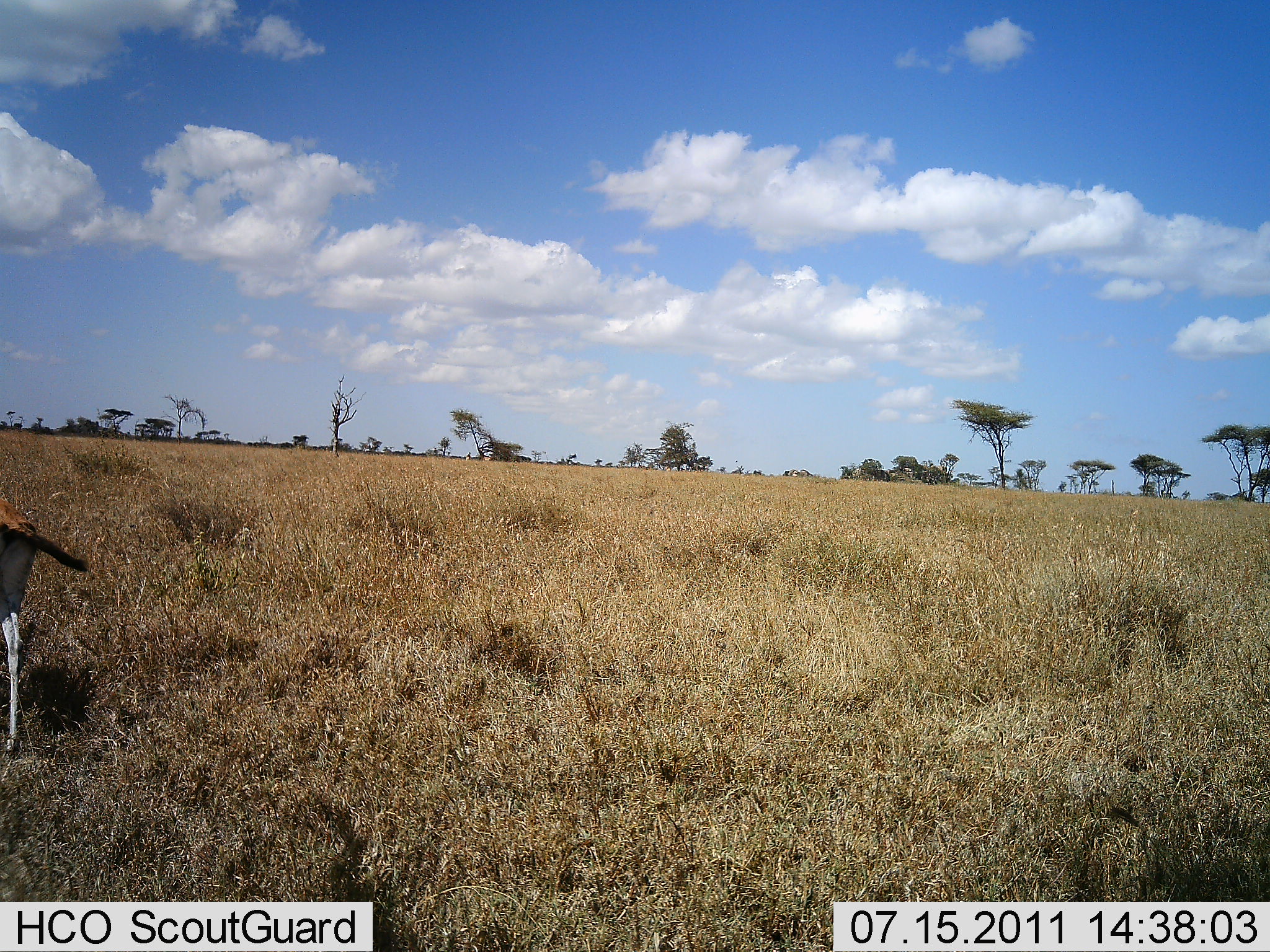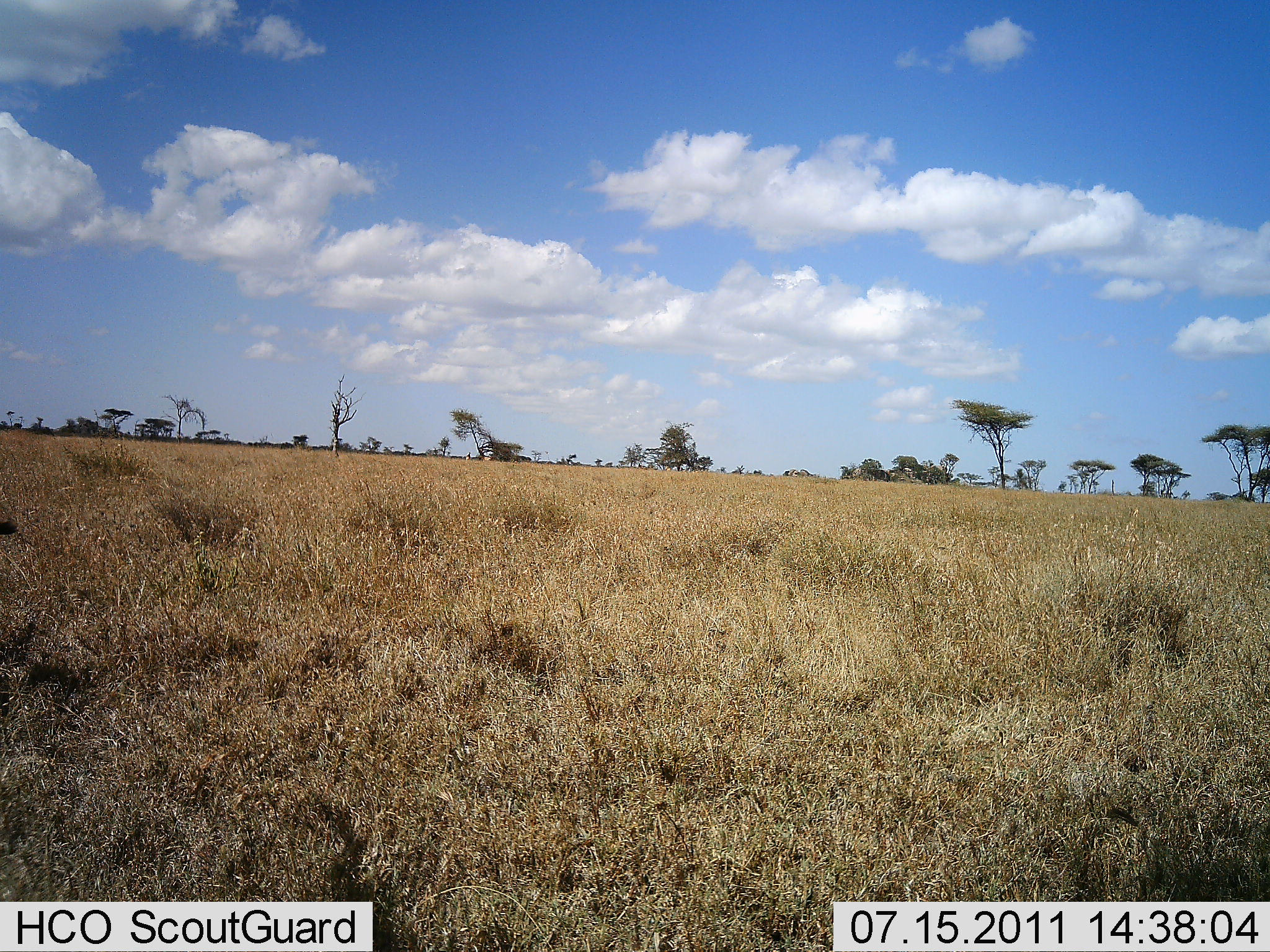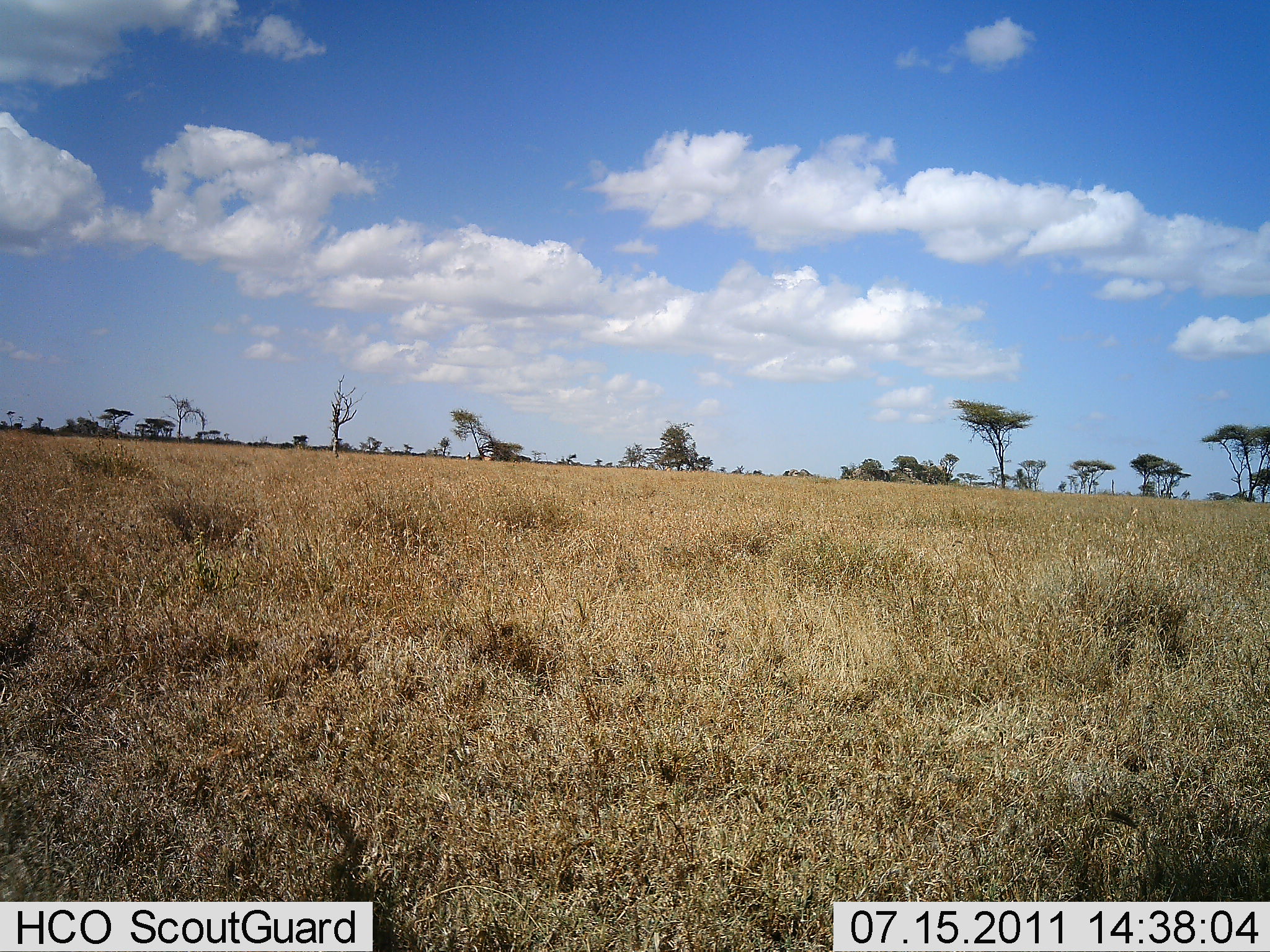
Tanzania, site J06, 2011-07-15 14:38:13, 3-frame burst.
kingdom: Animalia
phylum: Chordata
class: Mammalia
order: Artiodactyla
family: Bovidae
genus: Eudorcas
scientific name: Eudorcas thomsonii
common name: thomson's gazelle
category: gazellethomsons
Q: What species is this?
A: Gazellethomsons (thomson's gazelle) (Eudorcas thomsonii).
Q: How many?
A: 1.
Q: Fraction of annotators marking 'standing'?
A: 20%.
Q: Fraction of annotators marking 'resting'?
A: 0%.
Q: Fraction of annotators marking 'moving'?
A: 80%.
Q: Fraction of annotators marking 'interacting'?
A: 0%.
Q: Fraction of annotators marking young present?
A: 0%.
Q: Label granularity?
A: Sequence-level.